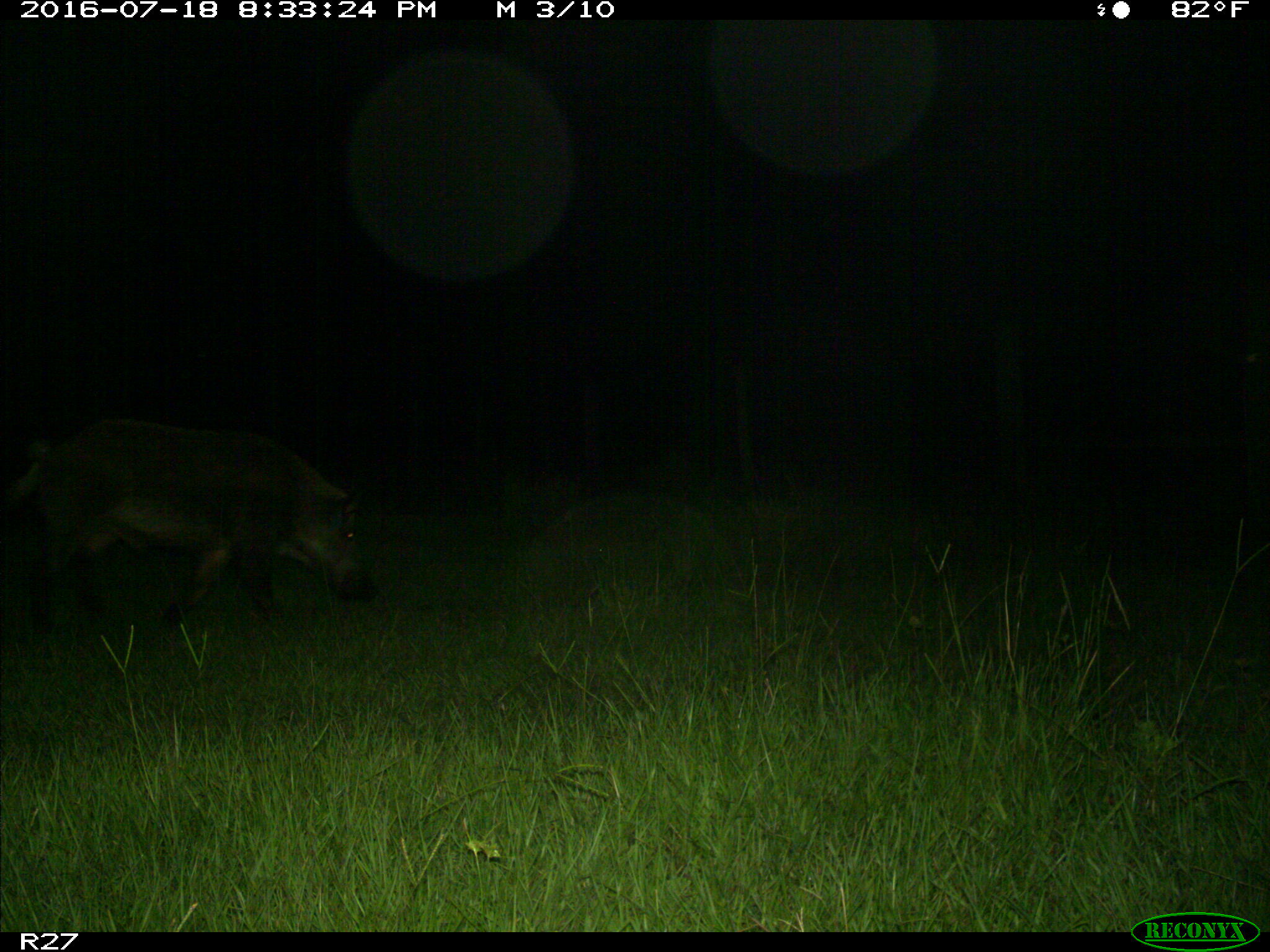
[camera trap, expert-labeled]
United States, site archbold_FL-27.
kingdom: Animalia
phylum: Chordata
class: Mammalia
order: Artiodactyla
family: Suidae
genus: Sus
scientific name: Sus scrofa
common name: wild boar